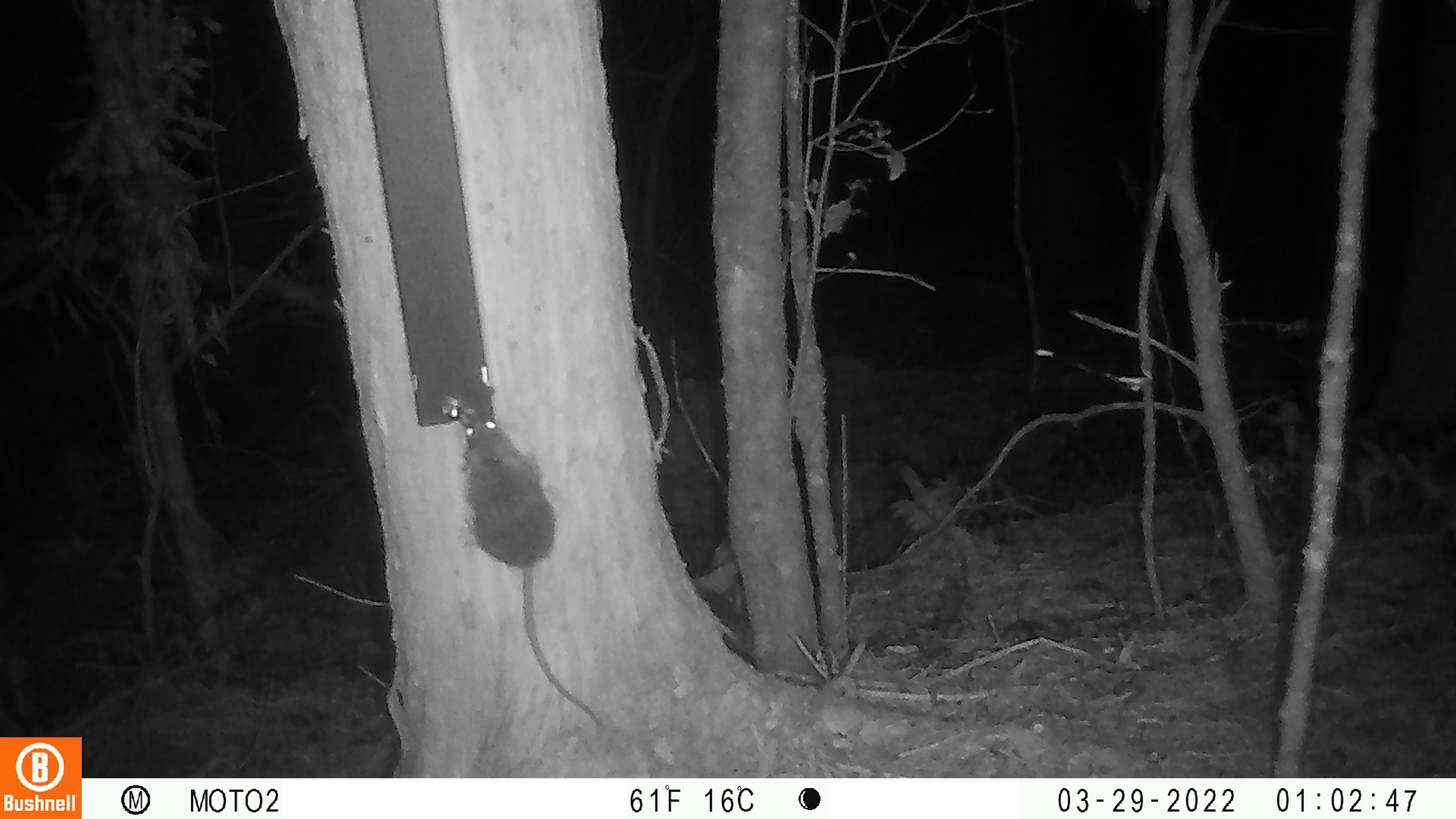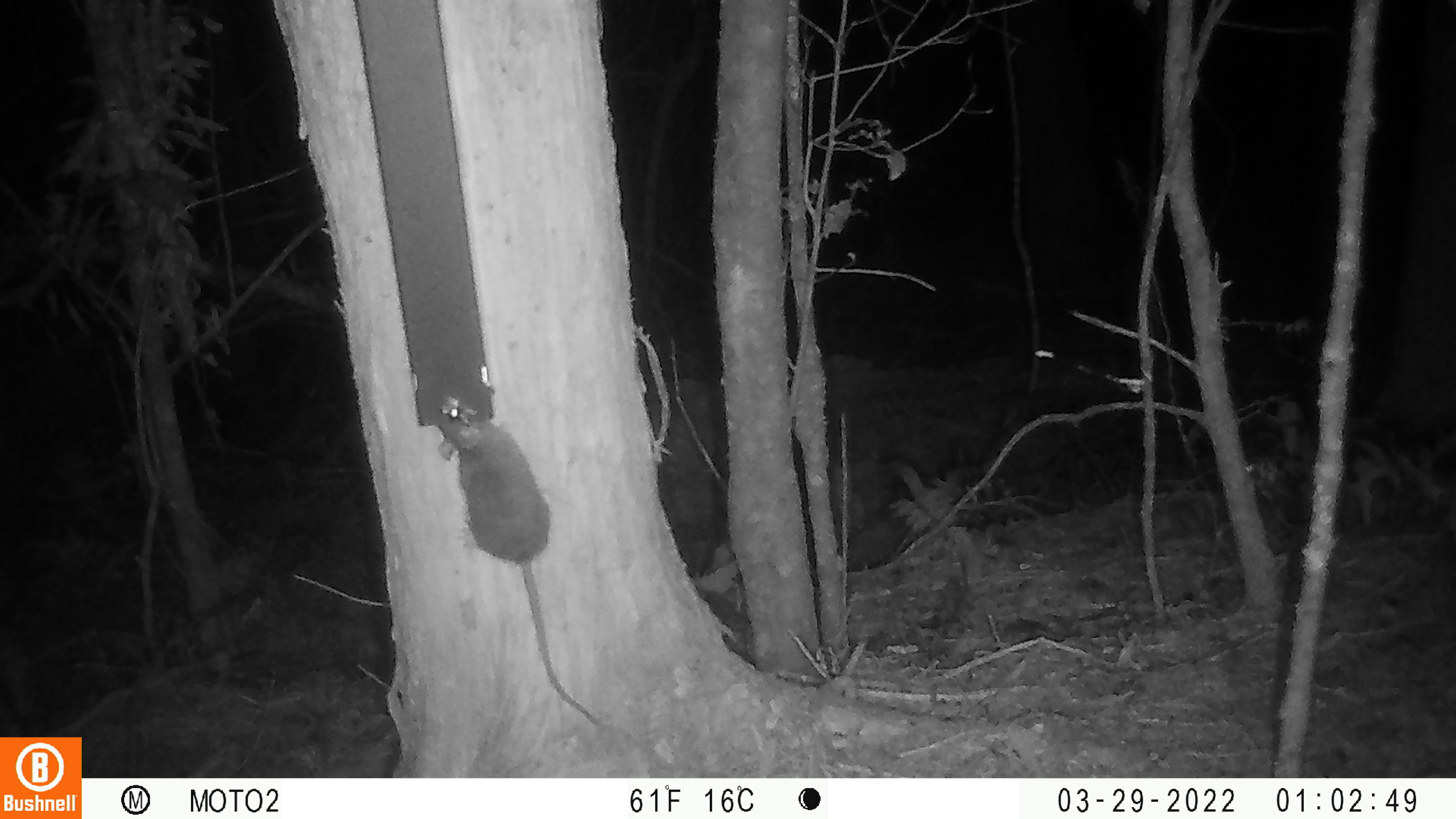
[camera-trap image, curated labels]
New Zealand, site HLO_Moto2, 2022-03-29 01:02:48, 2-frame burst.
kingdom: Animalia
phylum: Chordata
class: Mammalia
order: Rodentia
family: Muridae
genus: Rattus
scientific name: Rattus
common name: rat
Rat (Rattus).